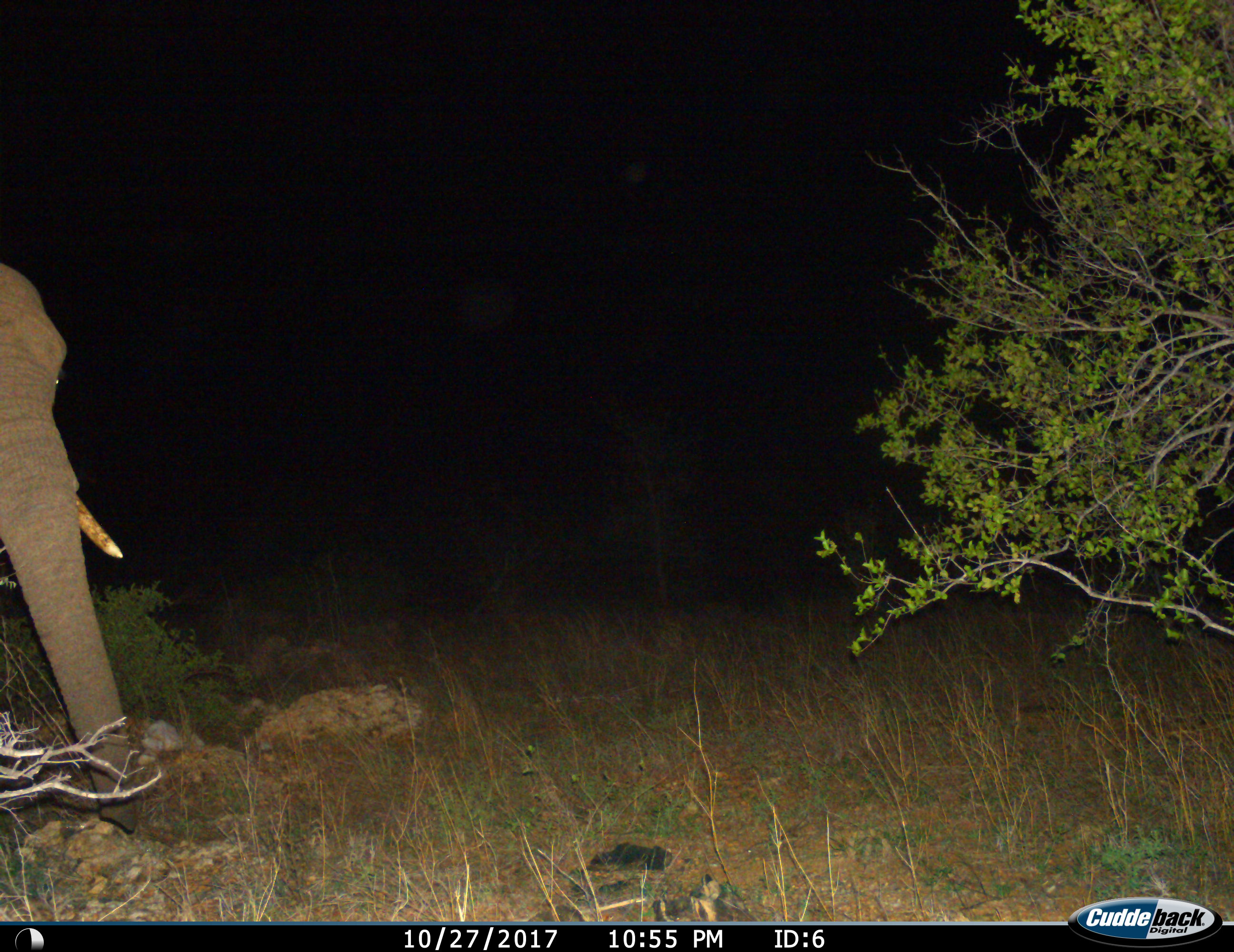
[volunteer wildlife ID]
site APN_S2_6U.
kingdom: Animalia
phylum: Chordata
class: Mammalia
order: Proboscidea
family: Elephantidae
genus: Loxodonta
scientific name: Loxodonta africana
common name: african bush elephant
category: elephant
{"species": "elephant (african bush elephant) (Loxodonta africana)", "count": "1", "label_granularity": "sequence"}